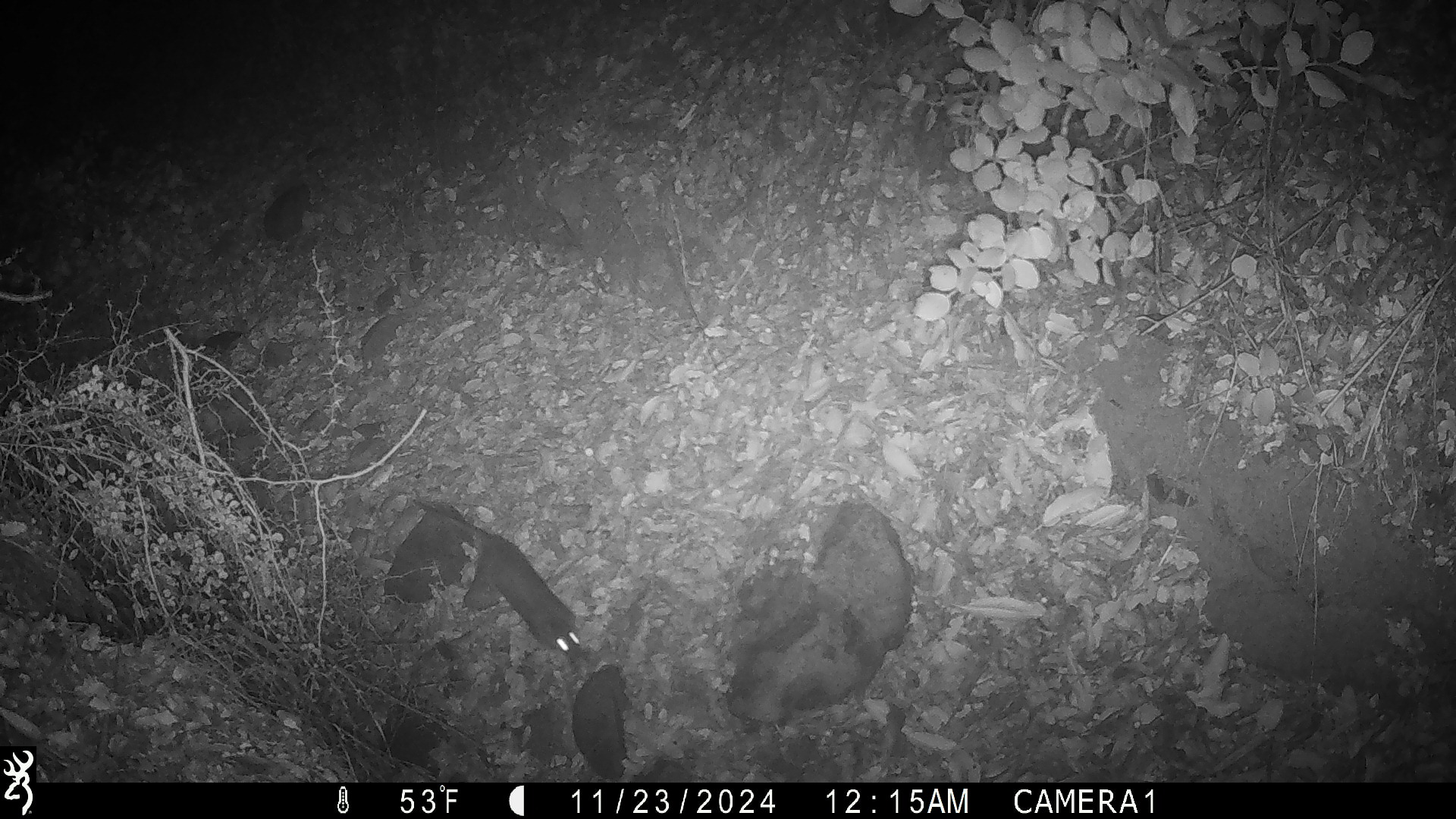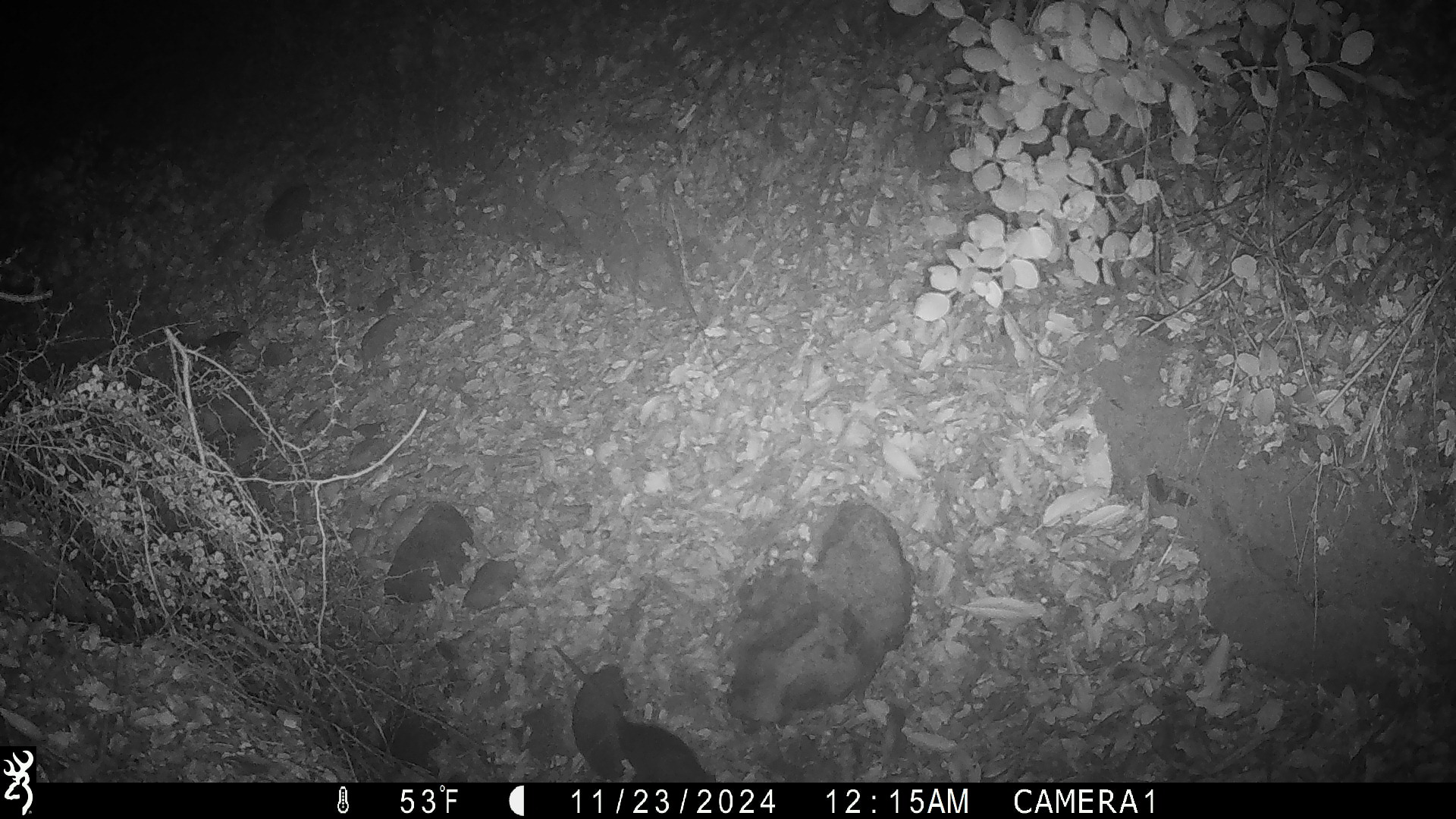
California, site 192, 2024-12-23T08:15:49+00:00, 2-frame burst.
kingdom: Animalia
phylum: Chordata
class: Mammalia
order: Rodentia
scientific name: Rodentia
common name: mouse or rat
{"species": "mouse or rat (Rodentia)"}